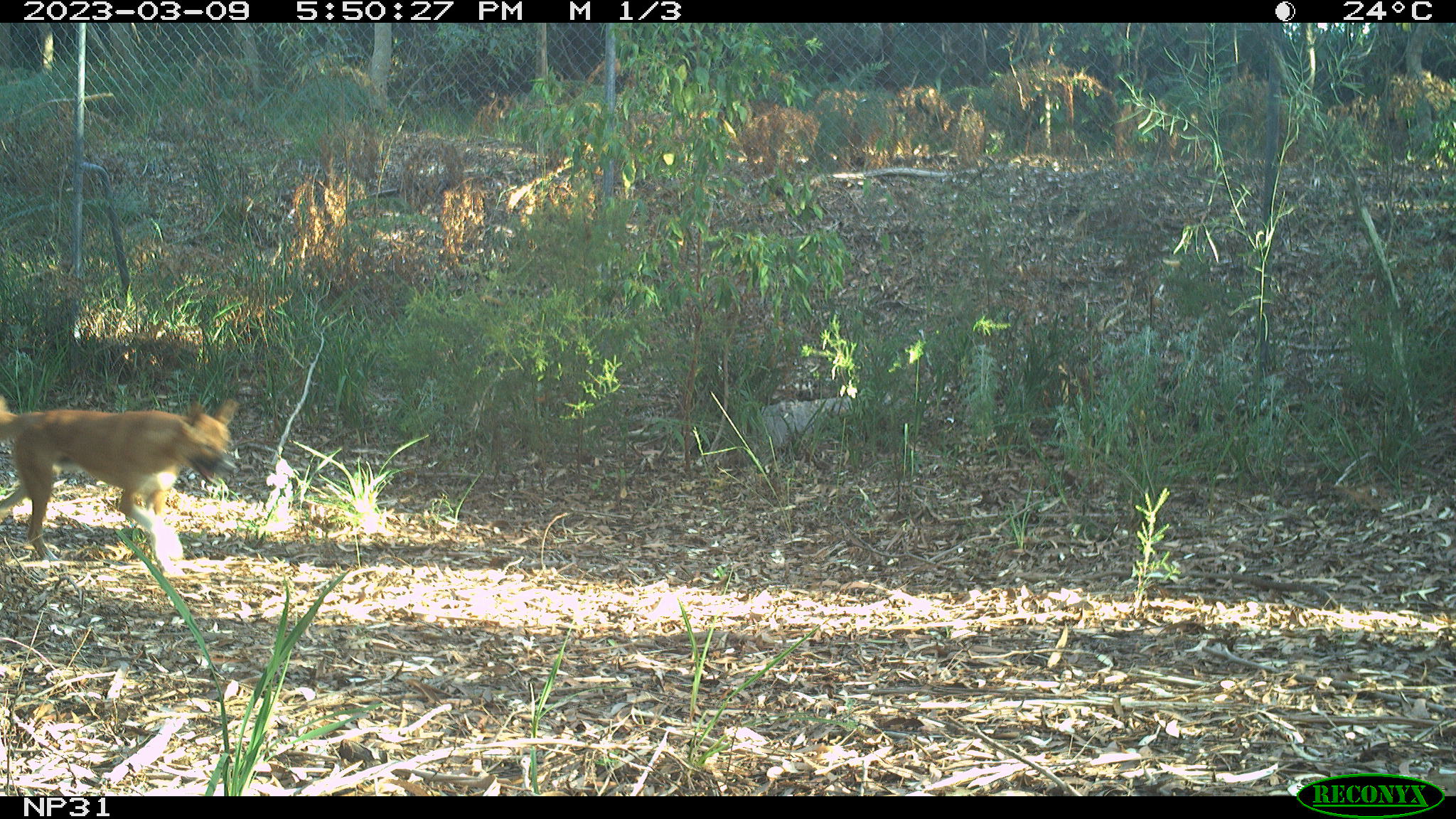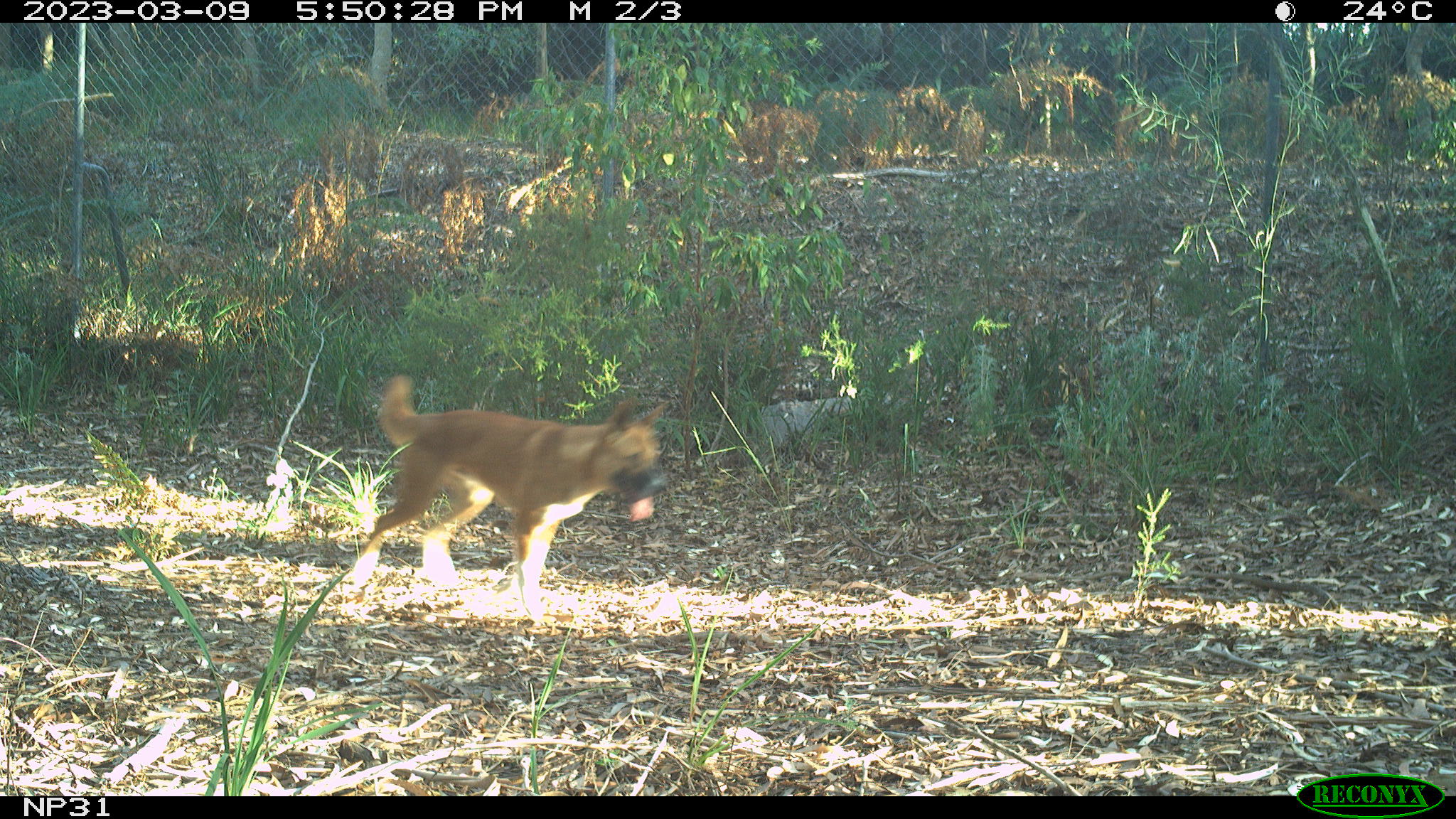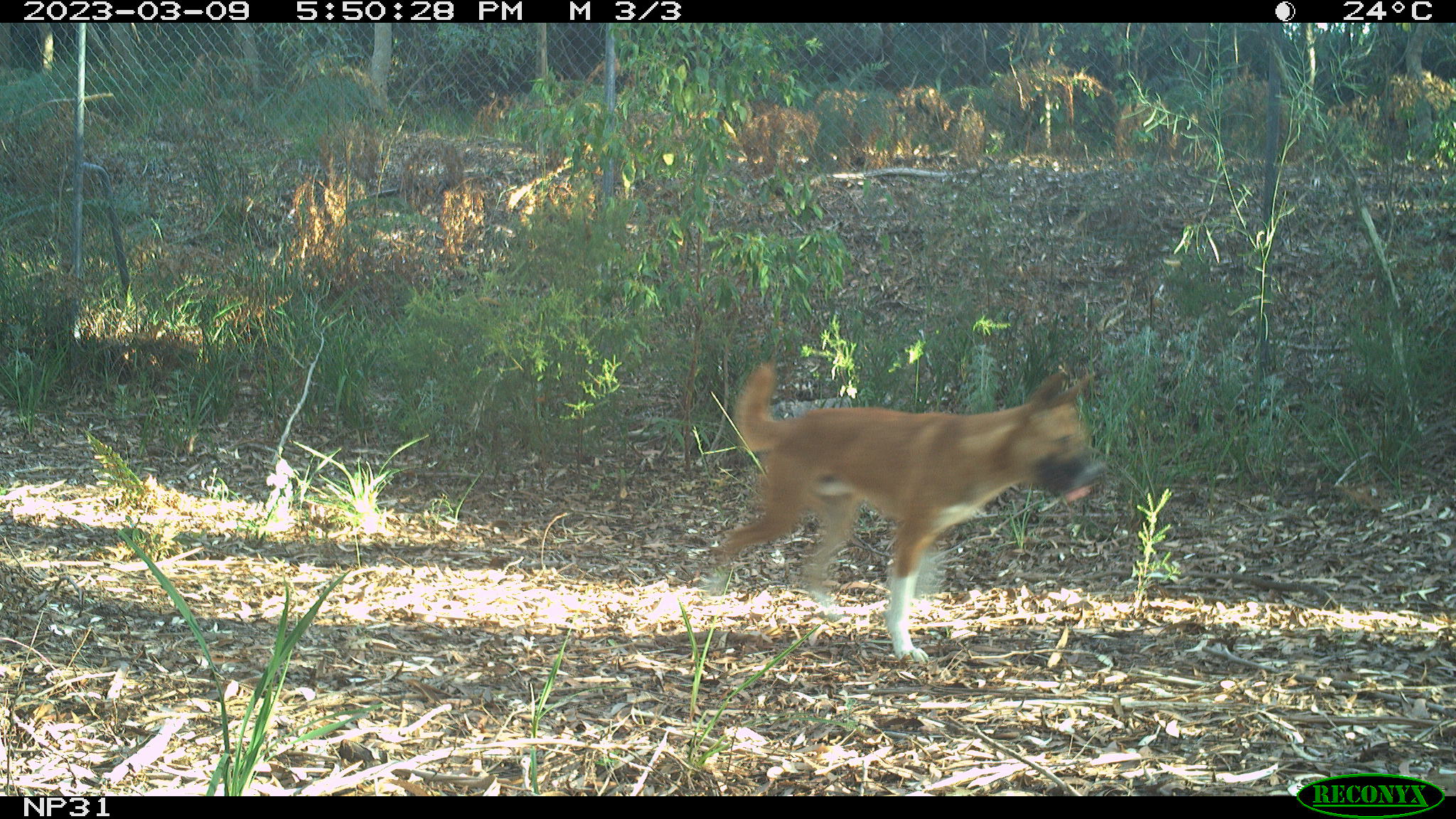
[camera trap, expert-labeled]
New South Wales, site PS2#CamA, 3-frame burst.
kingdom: Animalia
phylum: Chordata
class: Mammalia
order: Carnivora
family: Canidae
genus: Canis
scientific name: Canis familiaris dingo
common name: dingo